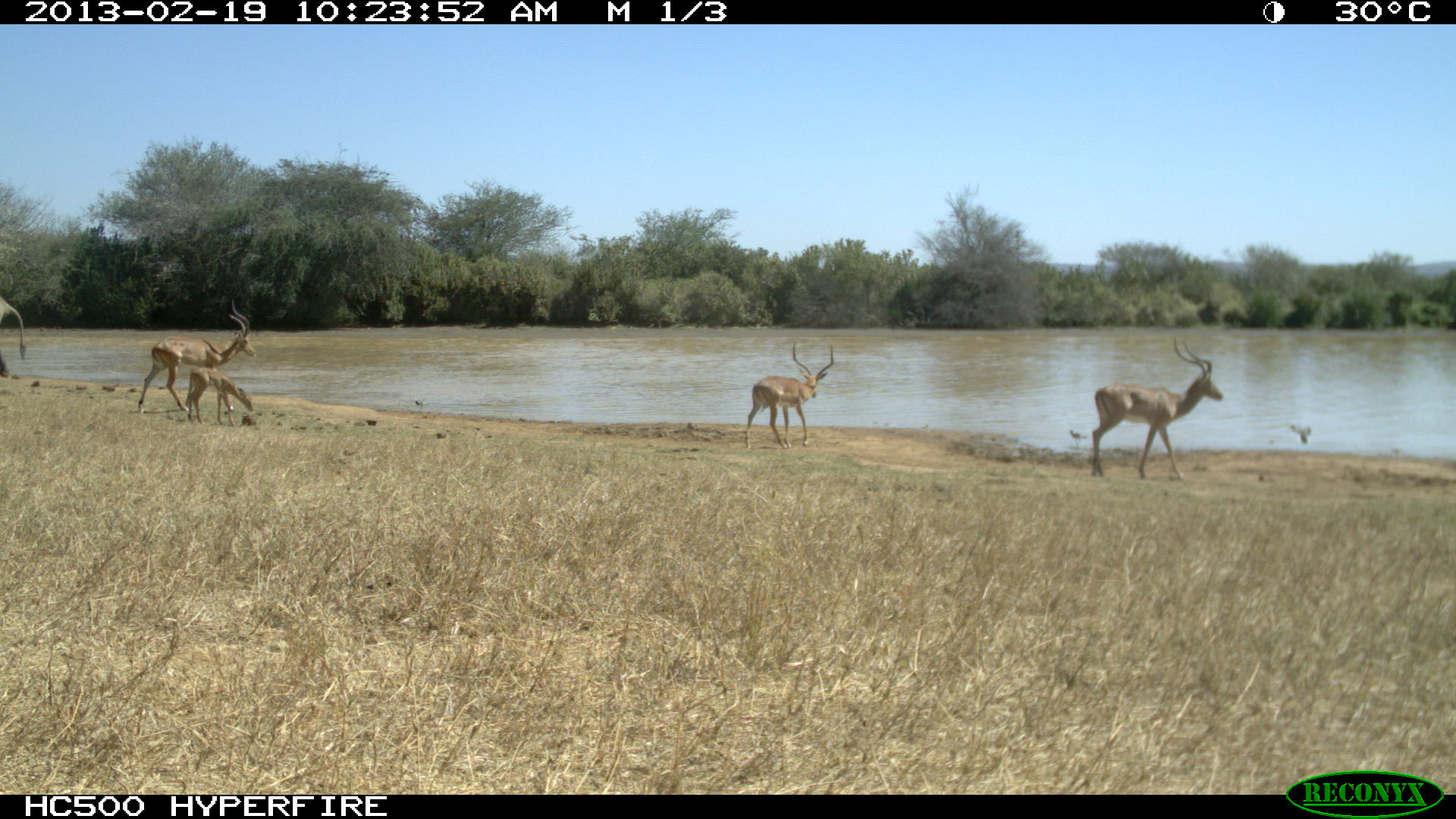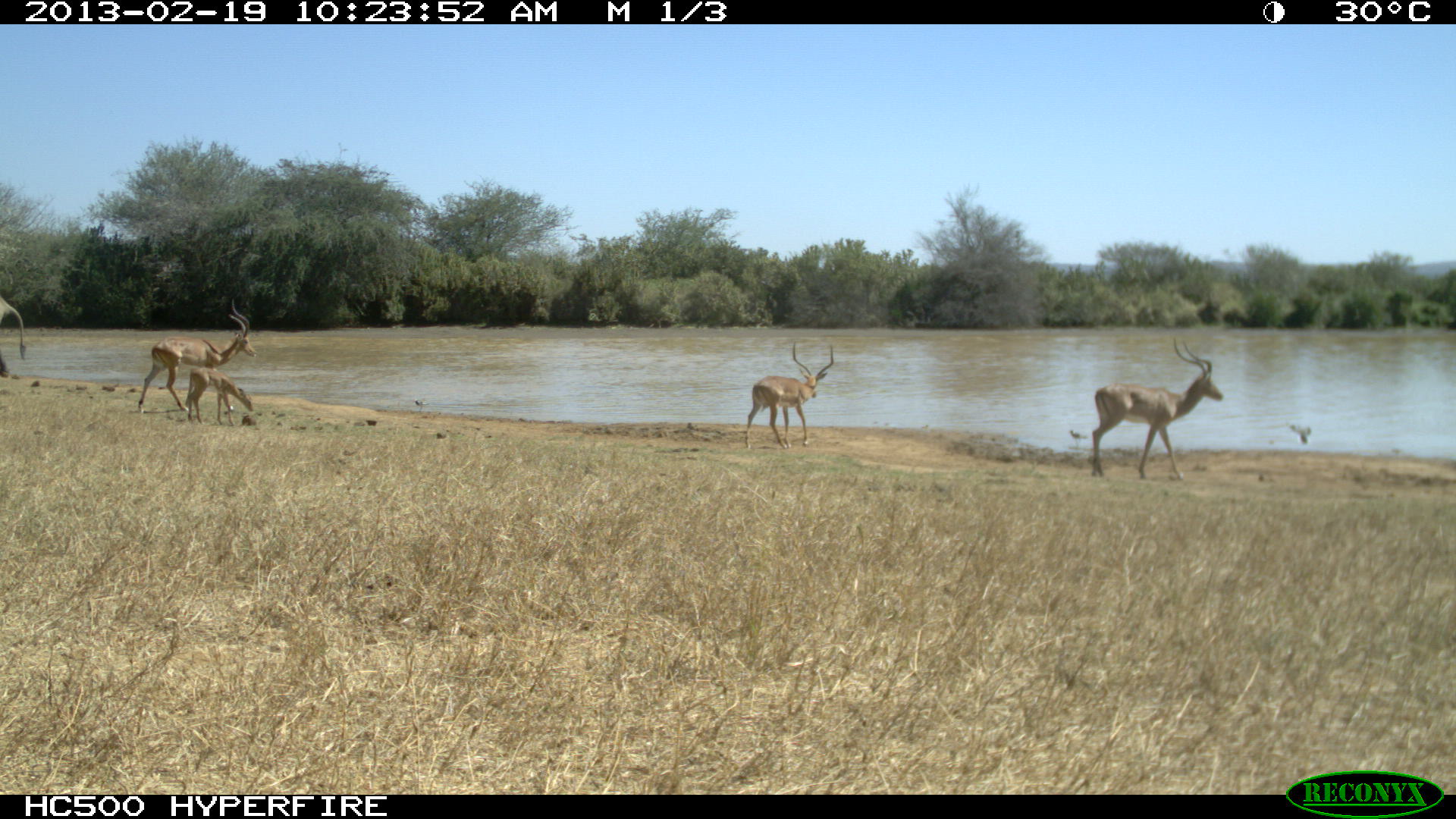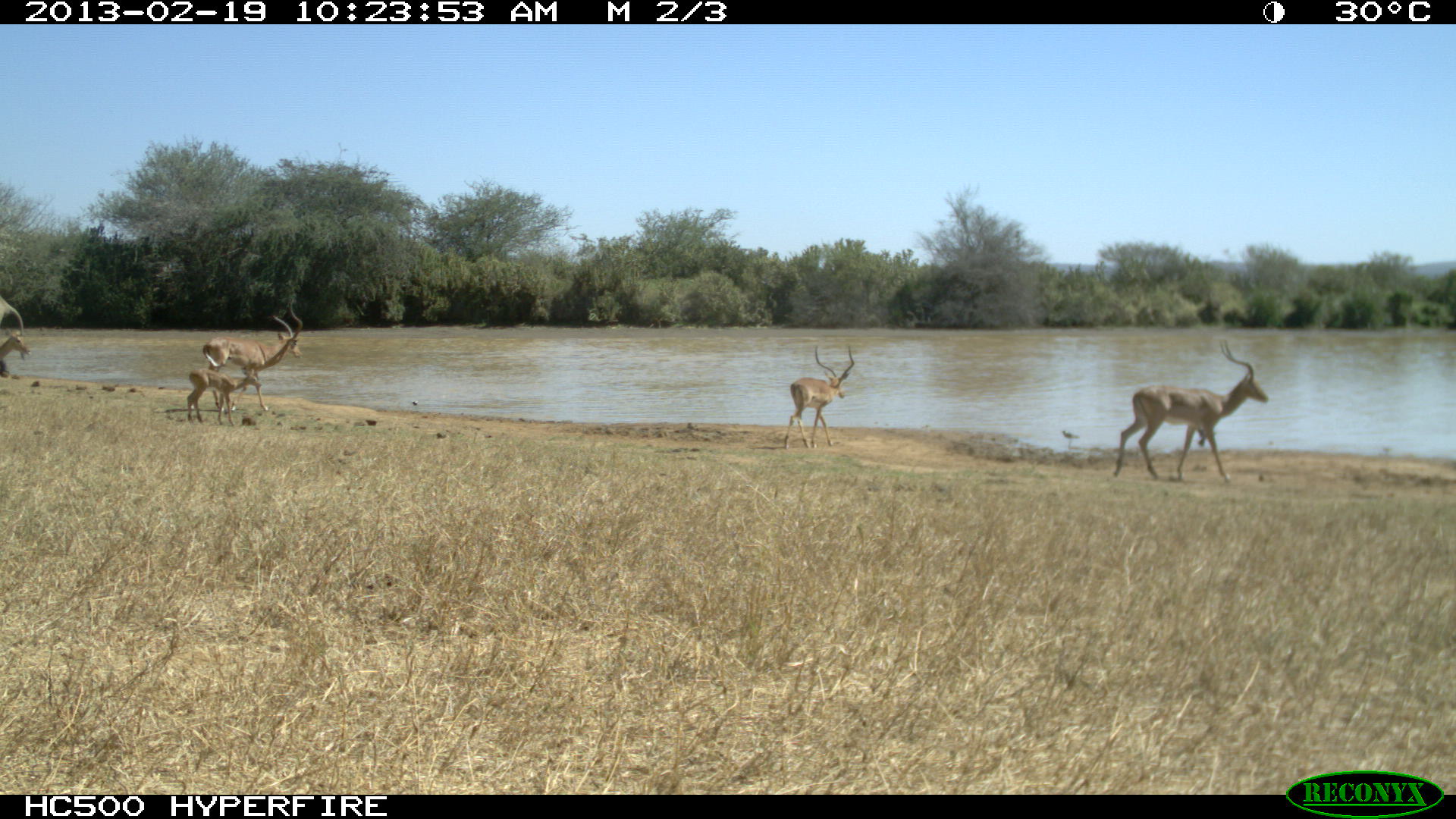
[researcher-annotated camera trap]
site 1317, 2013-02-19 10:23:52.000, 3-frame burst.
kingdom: Animalia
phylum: Chordata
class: Mammalia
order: Artiodactyla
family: Bovidae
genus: Aepyceros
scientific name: Aepyceros melampus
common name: impala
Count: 4.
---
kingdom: Animalia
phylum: Chordata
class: Mammalia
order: Proboscidea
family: Elephantidae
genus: Loxodonta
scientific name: Loxodonta africana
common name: african bush elephant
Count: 1.